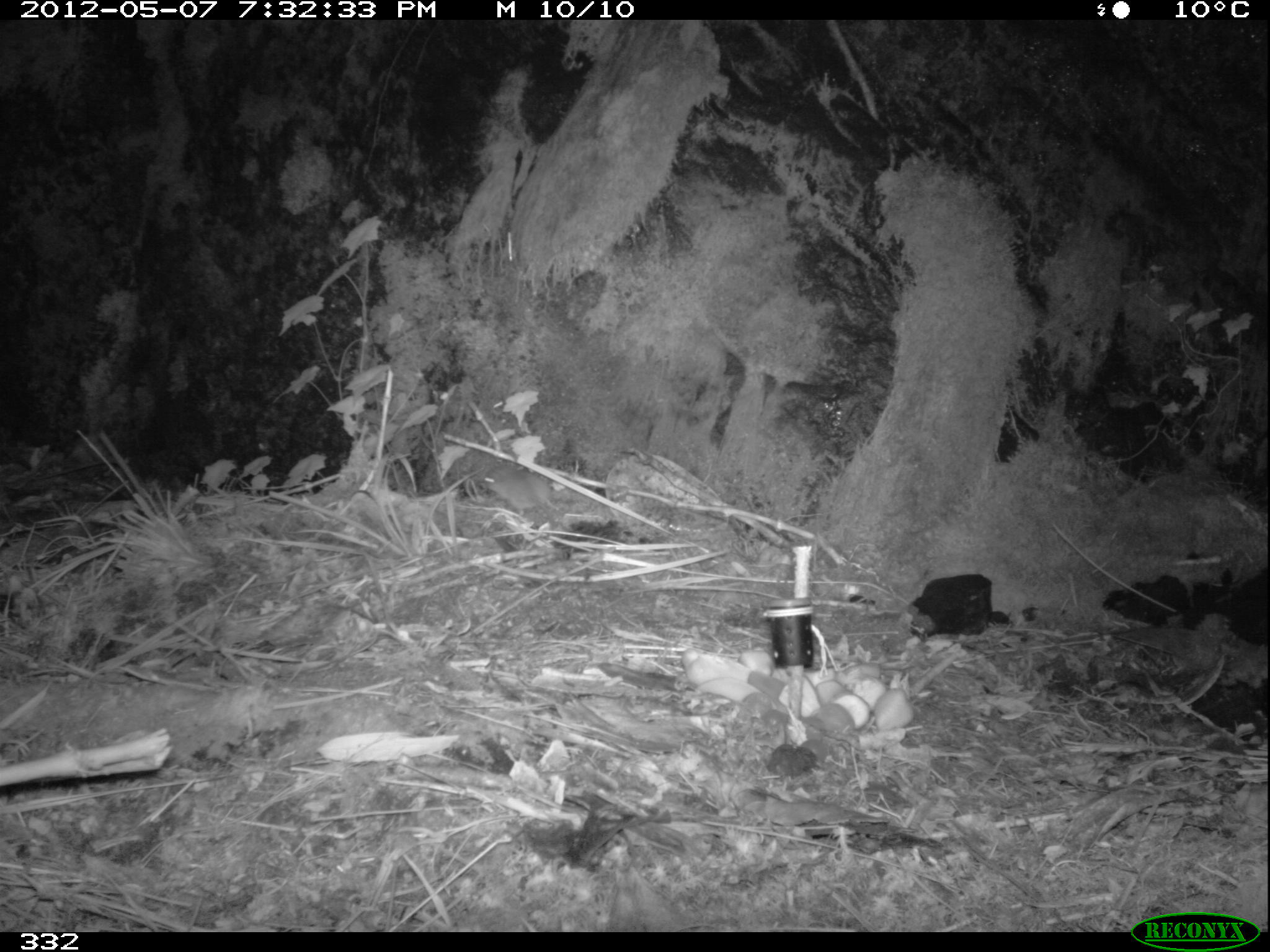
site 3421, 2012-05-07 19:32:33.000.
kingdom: Animalia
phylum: Chordata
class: Mammalia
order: Rodentia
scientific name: Rodentia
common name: rodents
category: unknown rodent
Unknown rodent (rodents) (Rodentia).